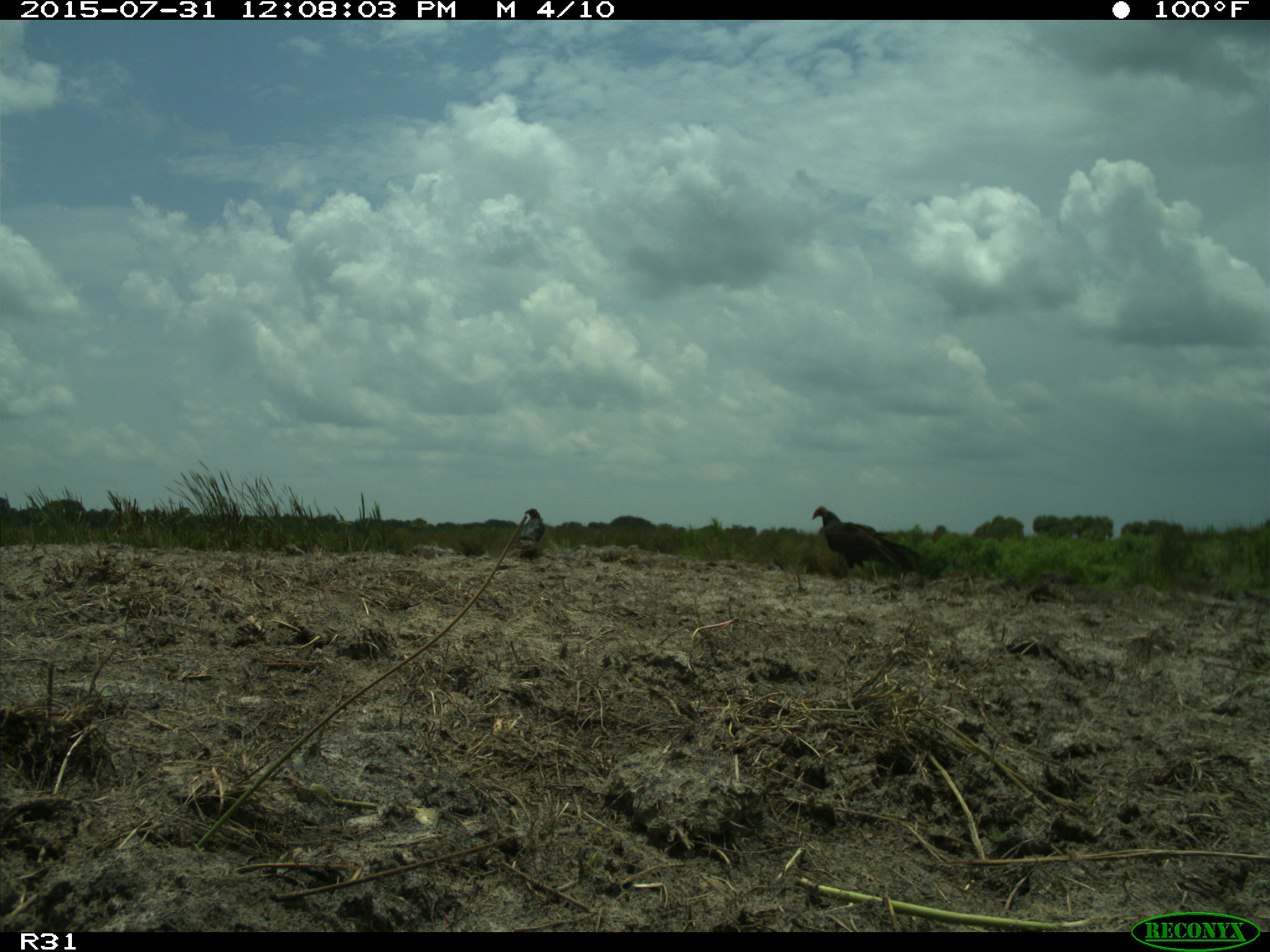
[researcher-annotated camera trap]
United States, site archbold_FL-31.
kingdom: Animalia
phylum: Chordata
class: Aves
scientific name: Aves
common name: birds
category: unidentified bird